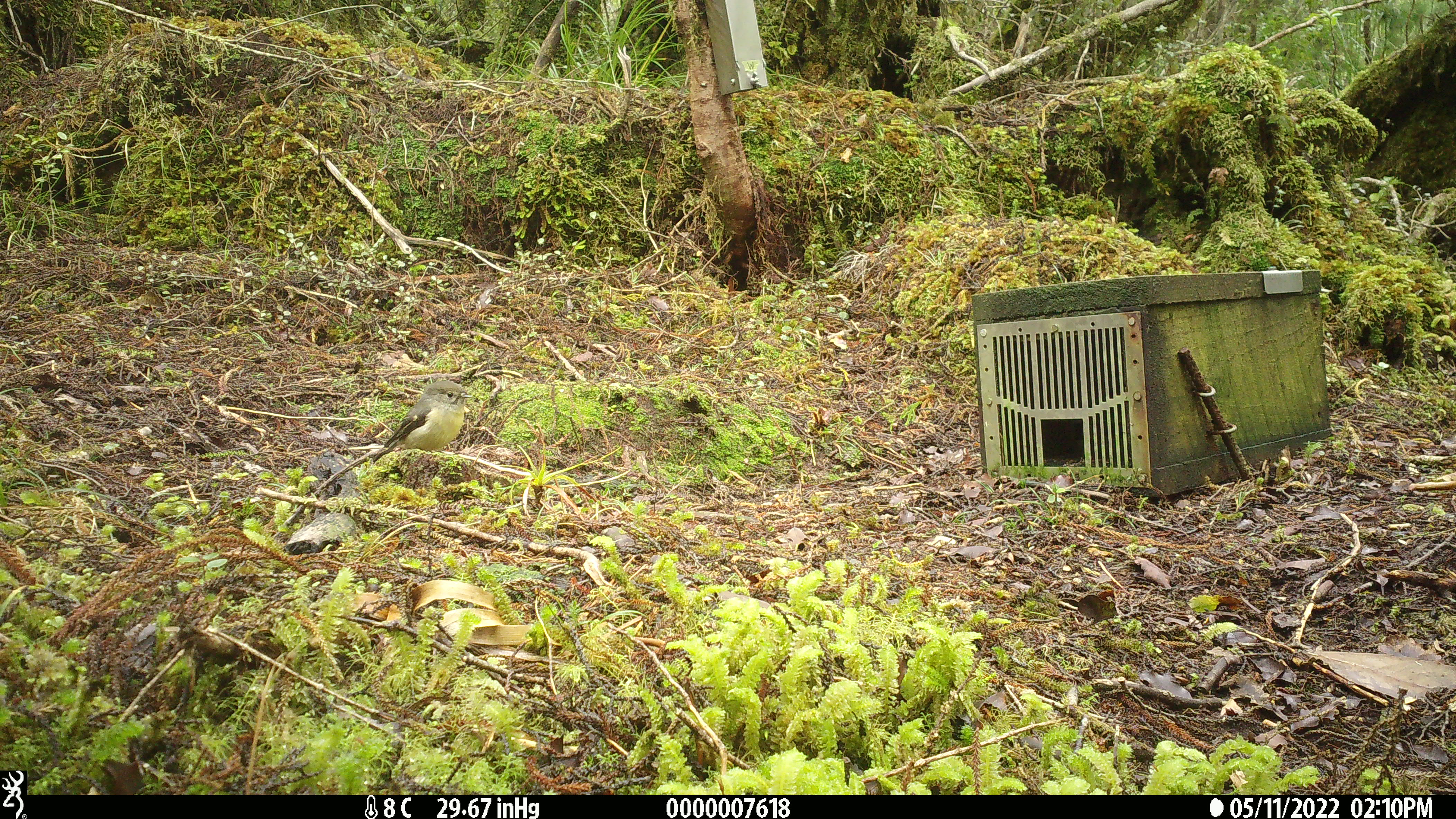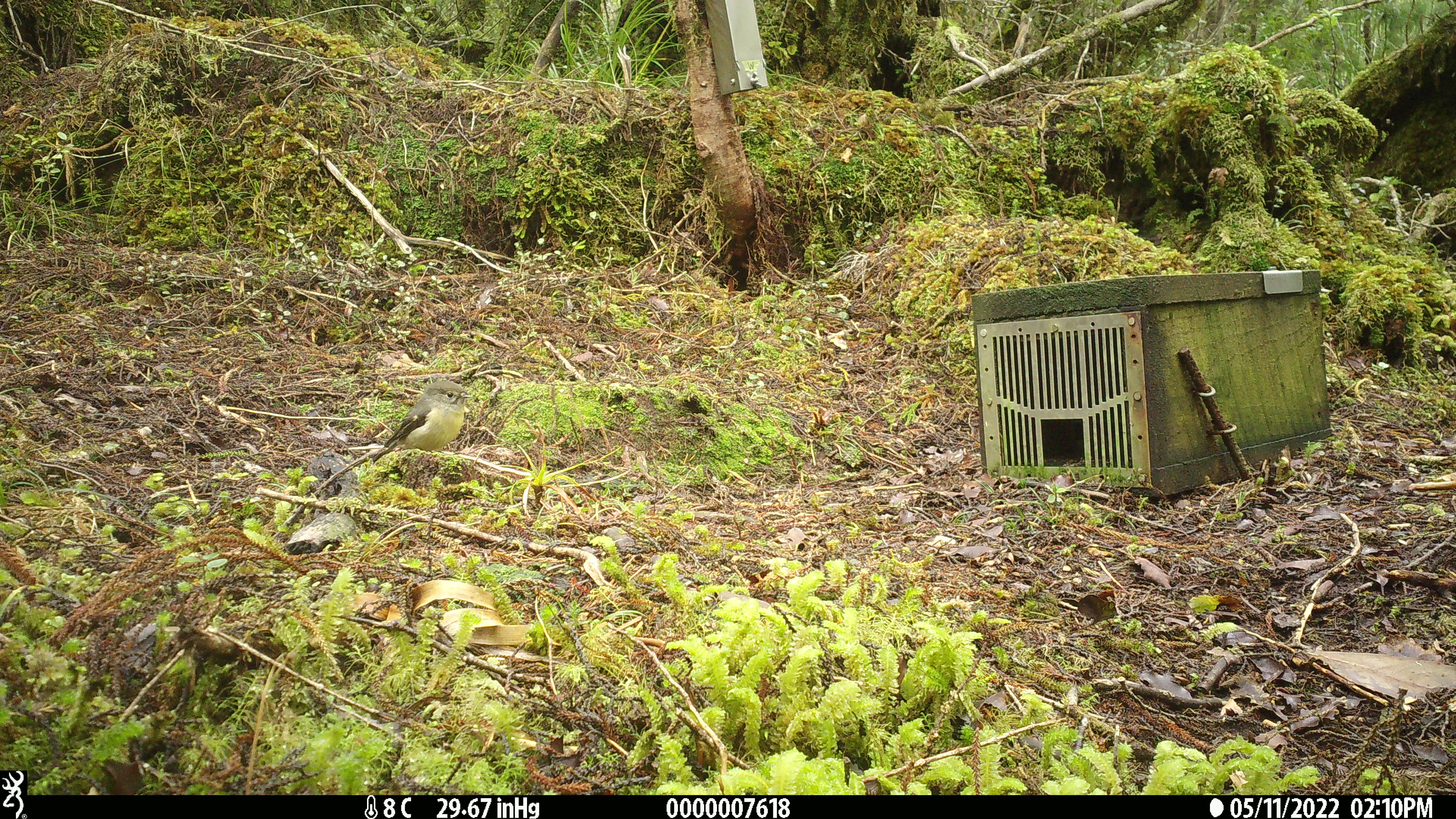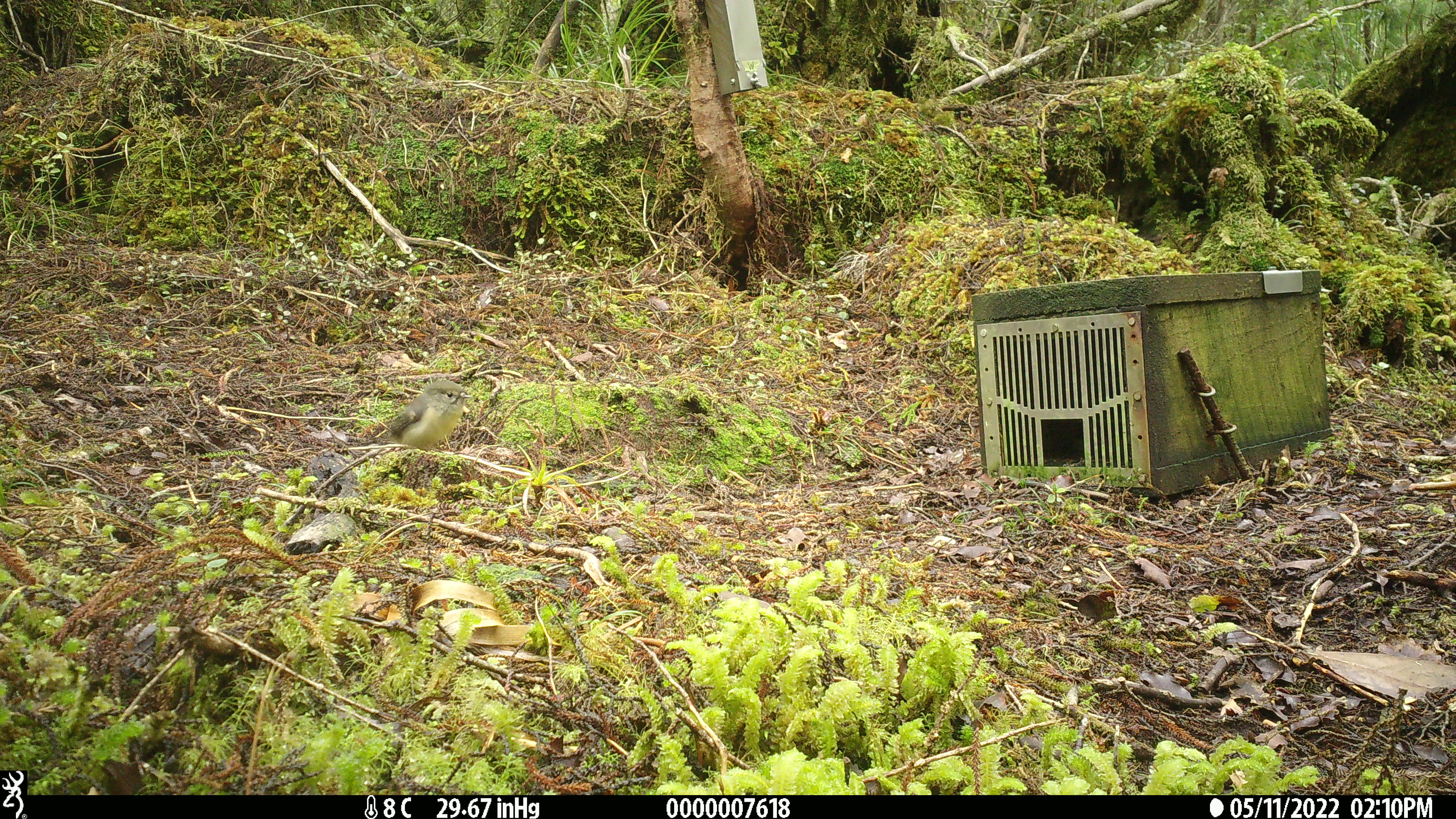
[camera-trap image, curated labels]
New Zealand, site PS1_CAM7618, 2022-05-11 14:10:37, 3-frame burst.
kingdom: Animalia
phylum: Chordata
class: Aves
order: Passeriformes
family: Petroicidae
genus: Petroica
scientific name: Petroica macrocephala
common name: tomtit